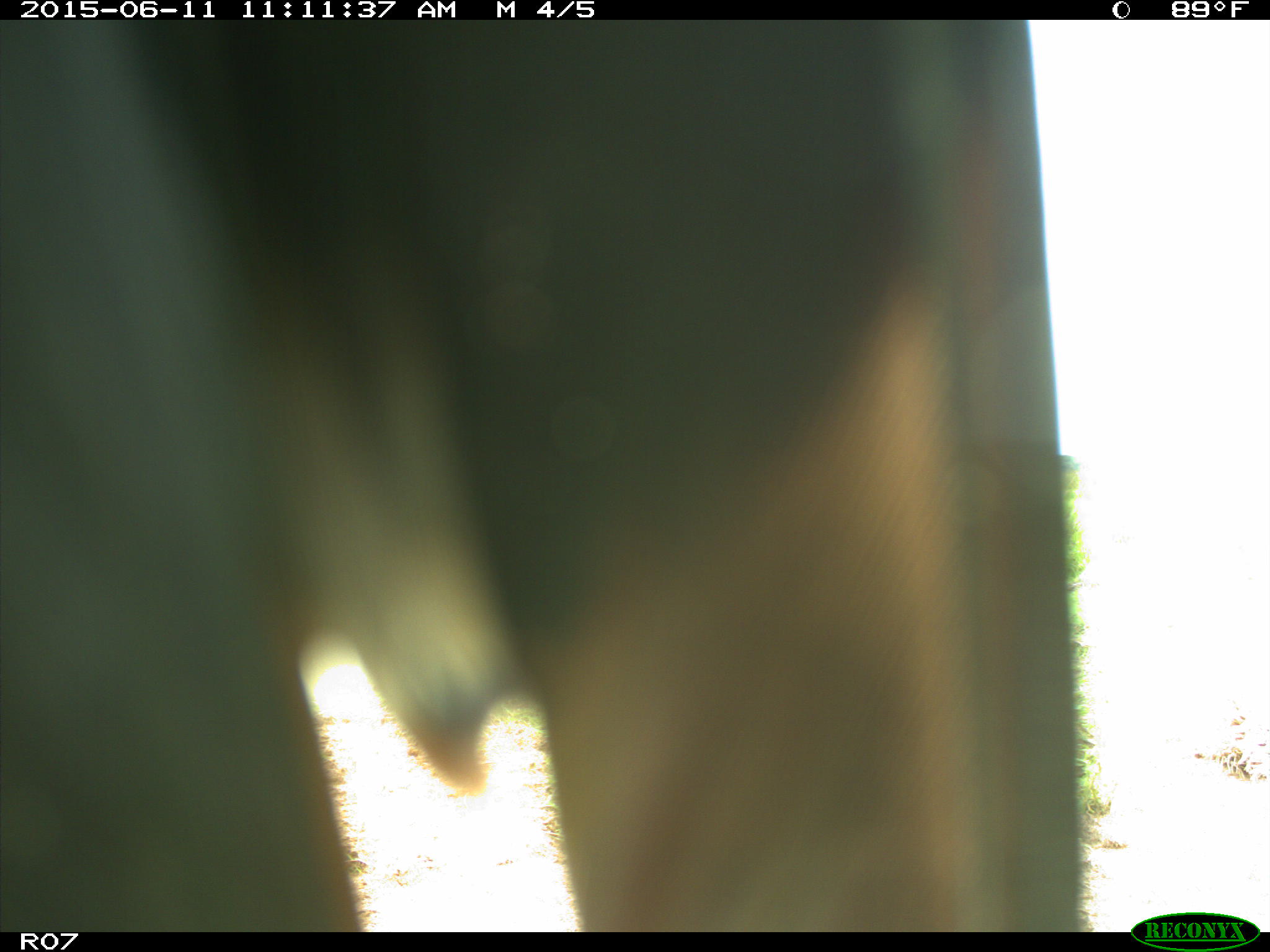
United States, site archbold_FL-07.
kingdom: Animalia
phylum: Chordata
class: Mammalia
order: Artiodactyla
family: Bovidae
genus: Bos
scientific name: Bos taurus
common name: domestic cow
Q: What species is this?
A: Bos taurus (domestic cow).